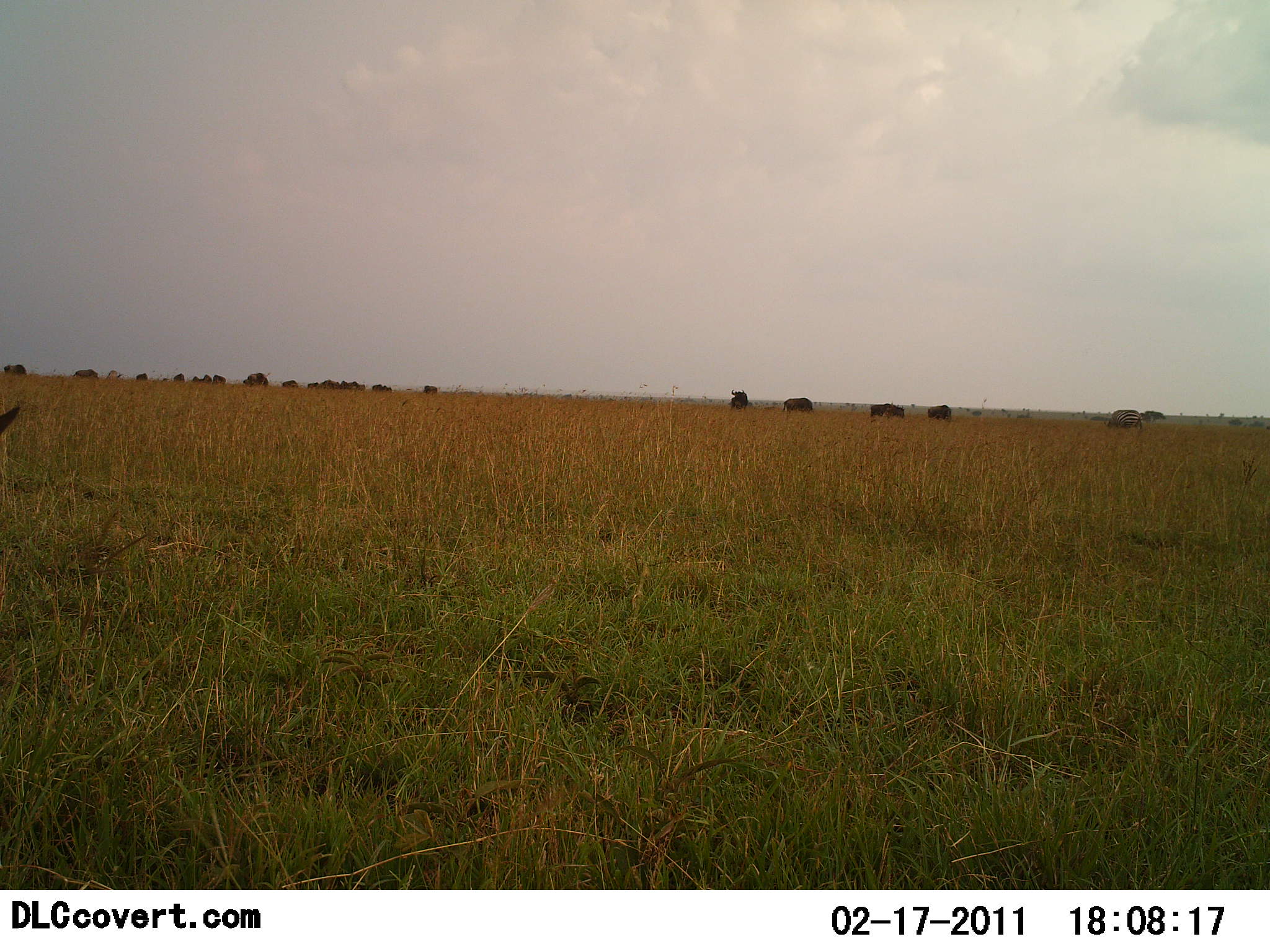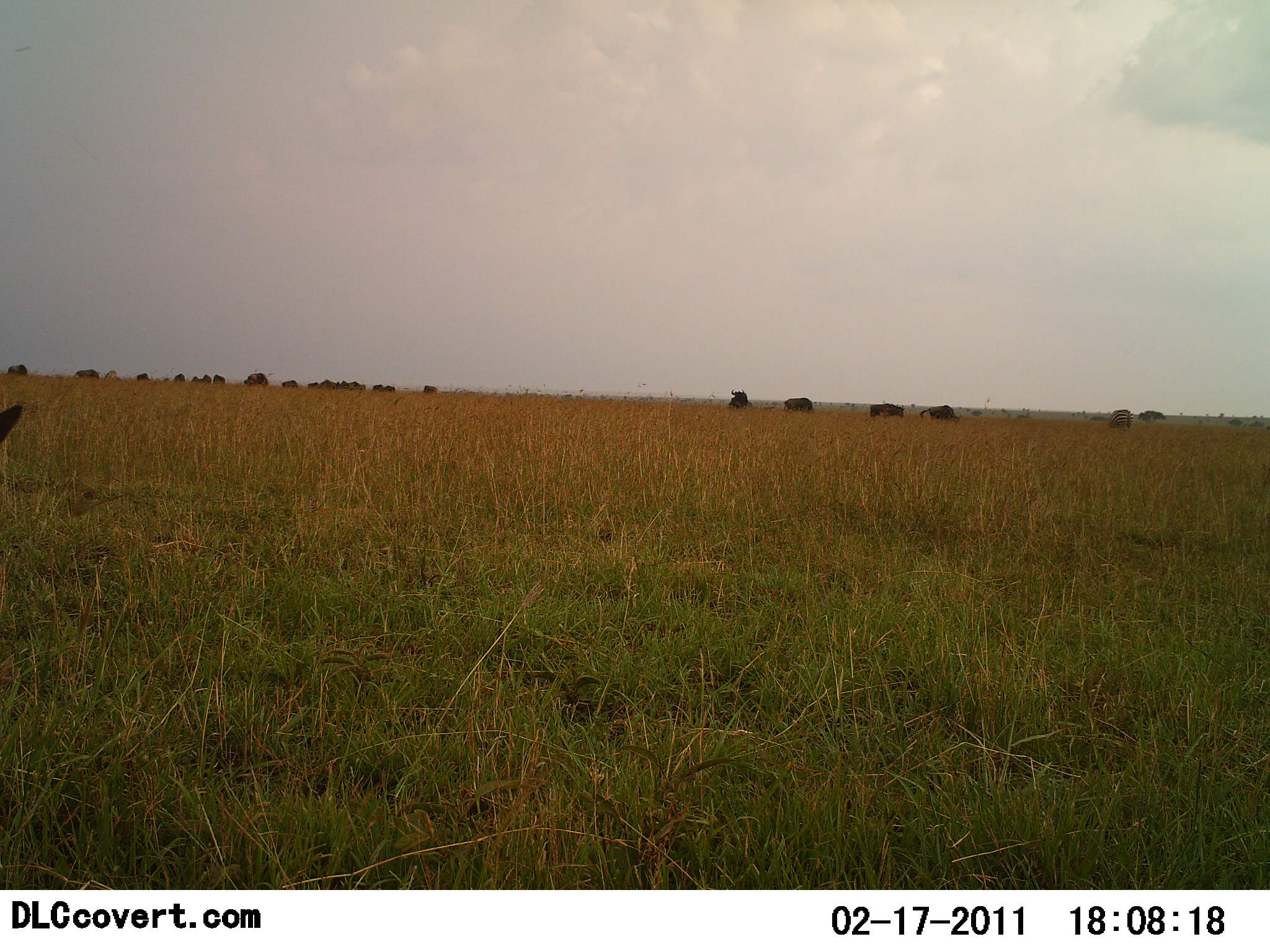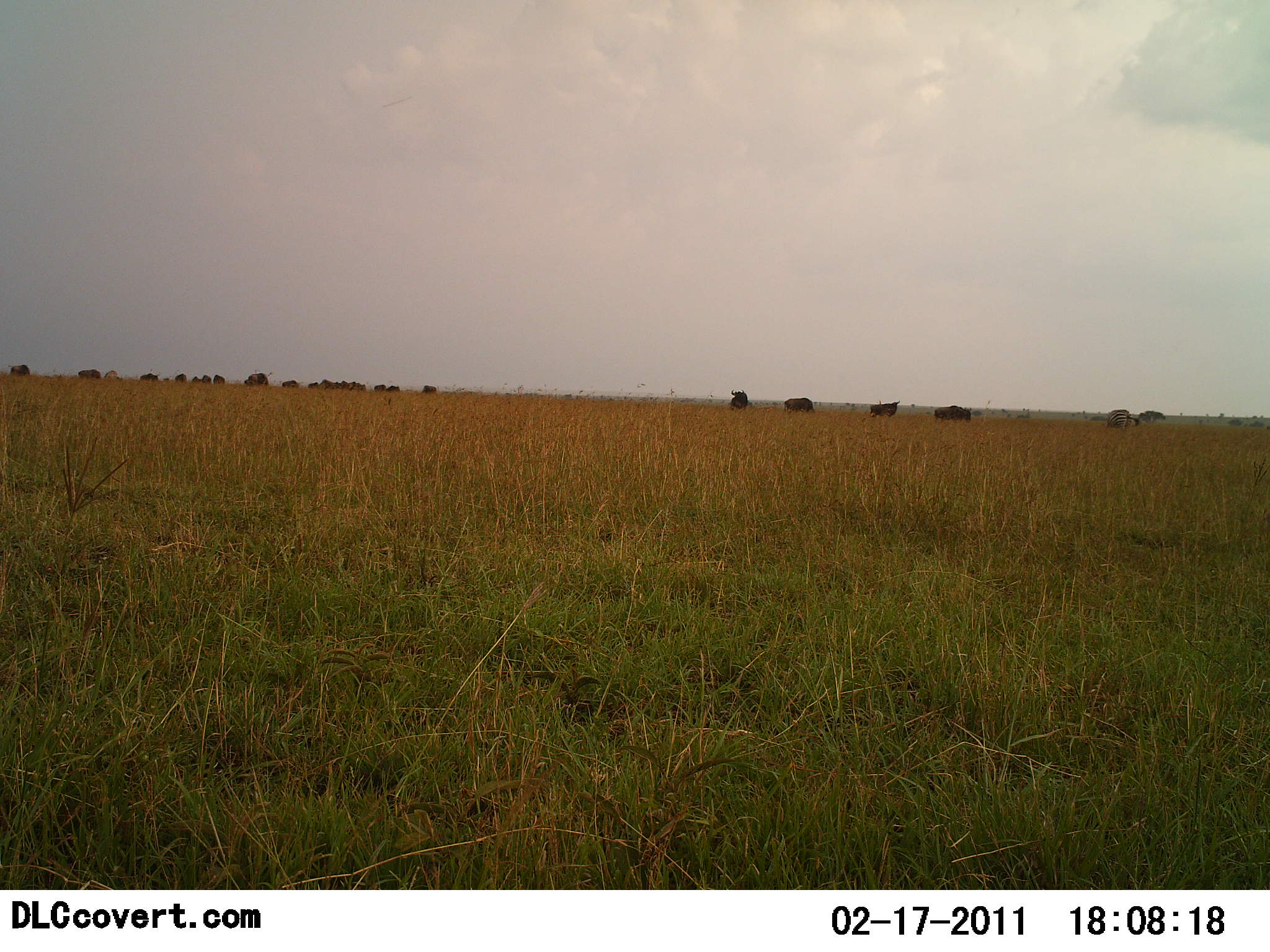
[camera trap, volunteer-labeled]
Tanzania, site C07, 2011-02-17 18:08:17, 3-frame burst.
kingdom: Animalia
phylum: Chordata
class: Mammalia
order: Artiodactyla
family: Bovidae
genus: Syncerus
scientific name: Syncerus caffer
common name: cape buffalo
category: buffalo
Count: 11-50.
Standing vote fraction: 80%.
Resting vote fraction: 0%.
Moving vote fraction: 100%.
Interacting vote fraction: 0%.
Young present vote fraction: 0%.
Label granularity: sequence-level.